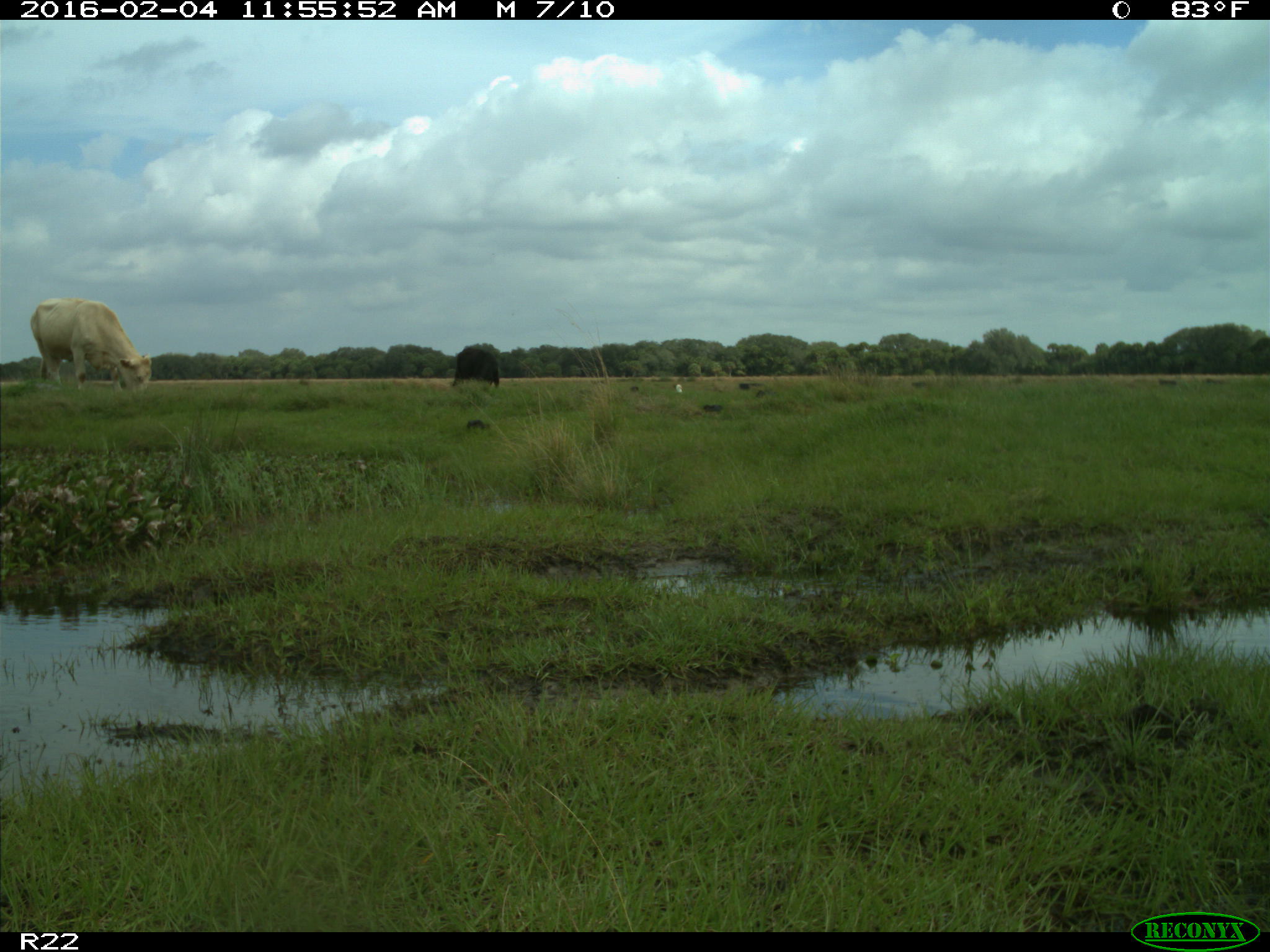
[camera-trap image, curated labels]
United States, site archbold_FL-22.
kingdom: Animalia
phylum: Chordata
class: Mammalia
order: Artiodactyla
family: Bovidae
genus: Bos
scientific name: Bos taurus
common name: domestic cow